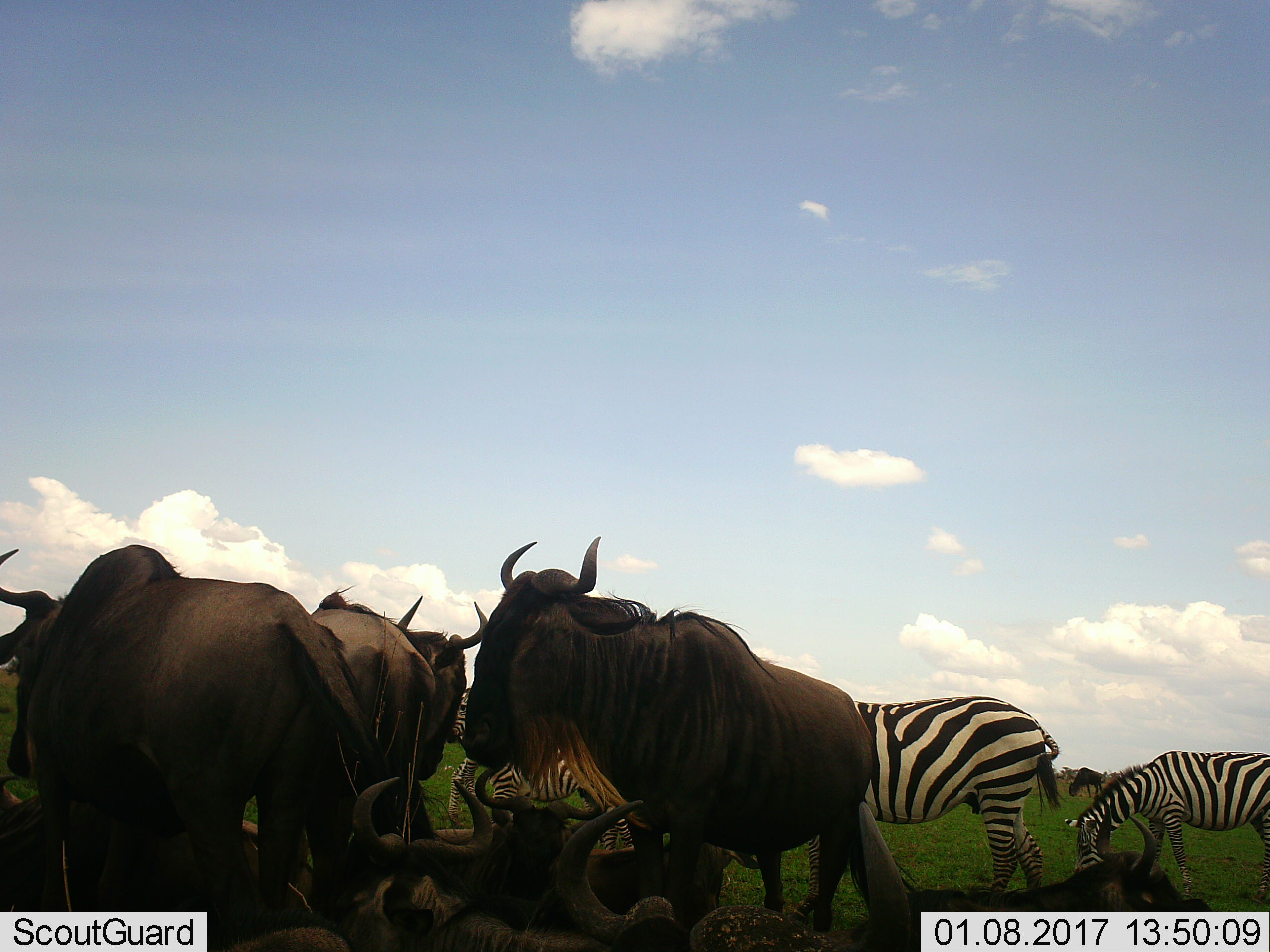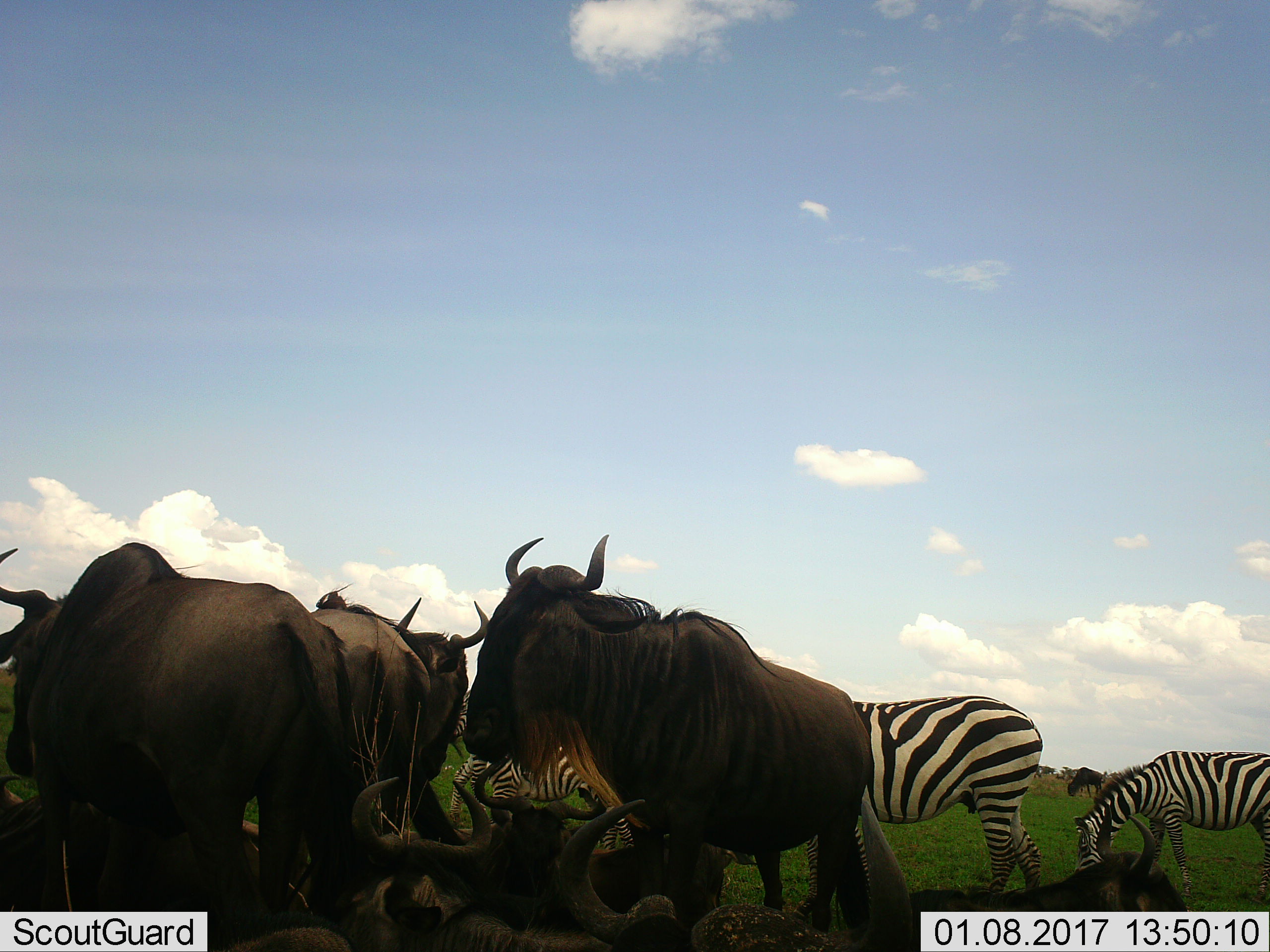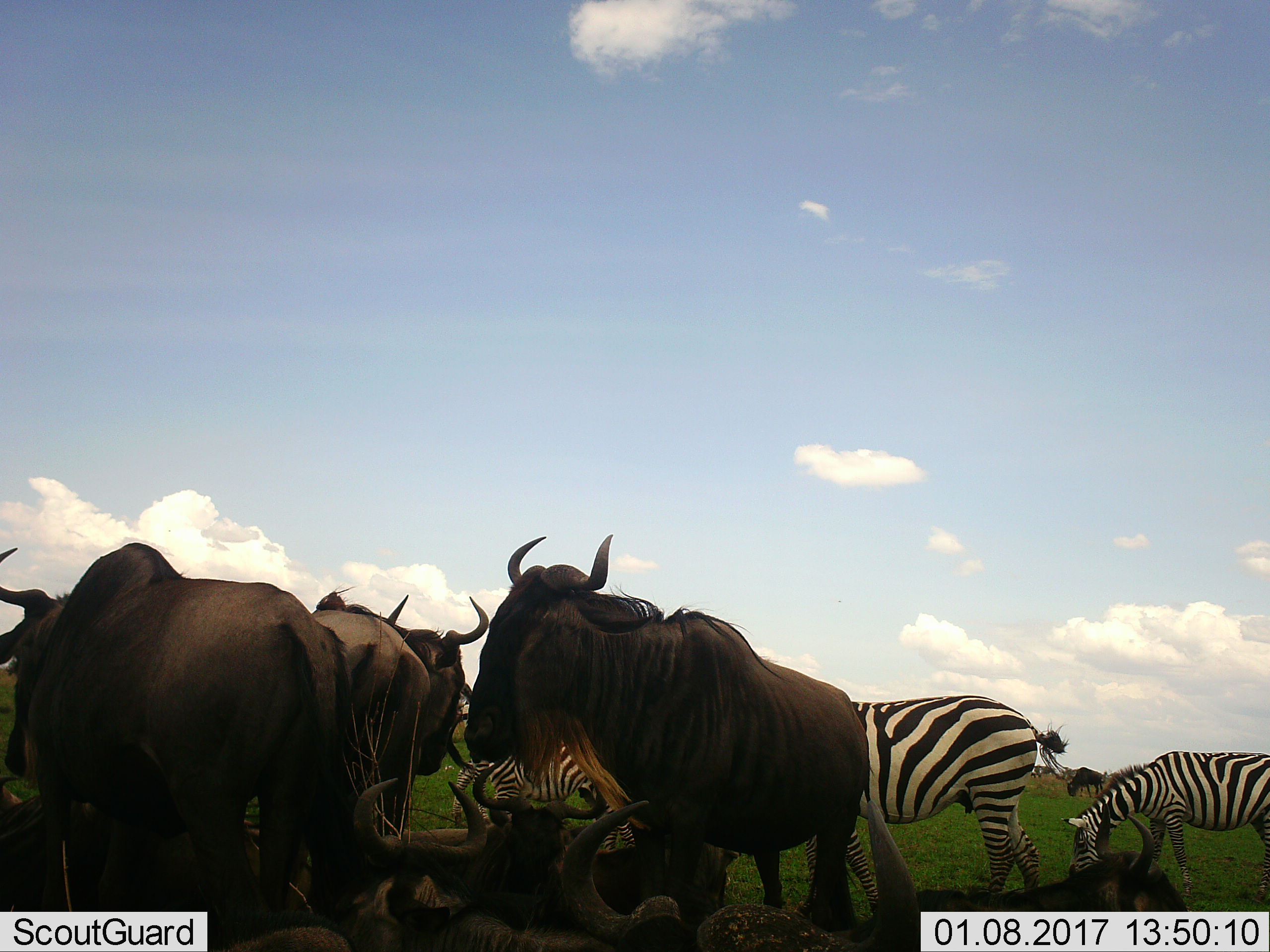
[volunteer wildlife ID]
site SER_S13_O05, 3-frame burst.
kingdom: Animalia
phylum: Chordata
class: Mammalia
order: Artiodactyla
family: Bovidae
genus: Connochaetes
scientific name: Connochaetes taurinus taurinus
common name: blue wildebeest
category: wildebeestblue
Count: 8.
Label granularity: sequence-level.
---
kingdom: Animalia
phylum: Chordata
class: Mammalia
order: Perissodactyla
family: Equidae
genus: Equus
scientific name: Equus quagga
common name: plains zebra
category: zebraplains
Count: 3.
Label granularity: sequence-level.